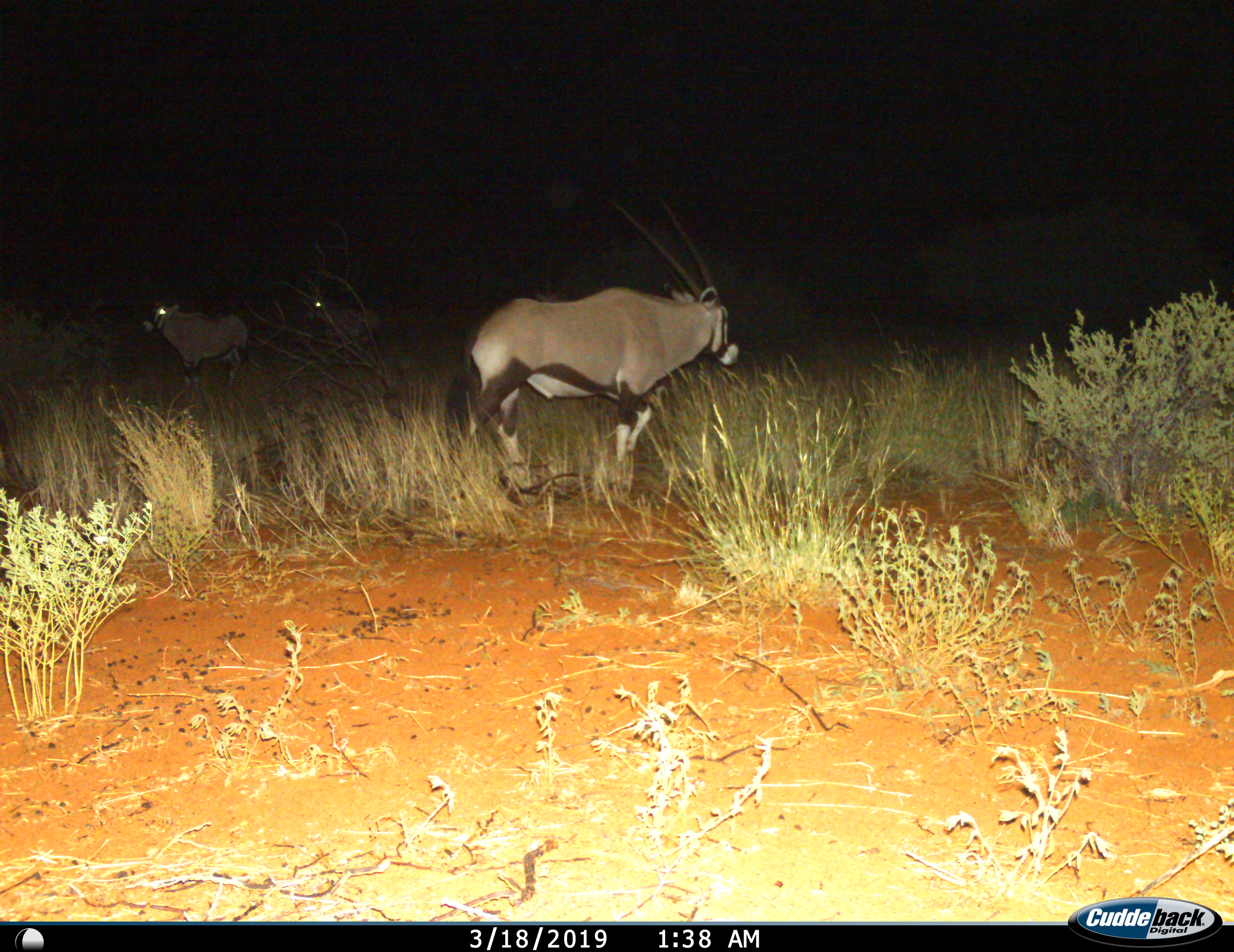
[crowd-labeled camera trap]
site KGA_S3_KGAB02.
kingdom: Animalia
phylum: Chordata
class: Mammalia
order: Artiodactyla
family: Bovidae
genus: Oryx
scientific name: Oryx gazella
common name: gemsbok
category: oryx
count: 3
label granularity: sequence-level